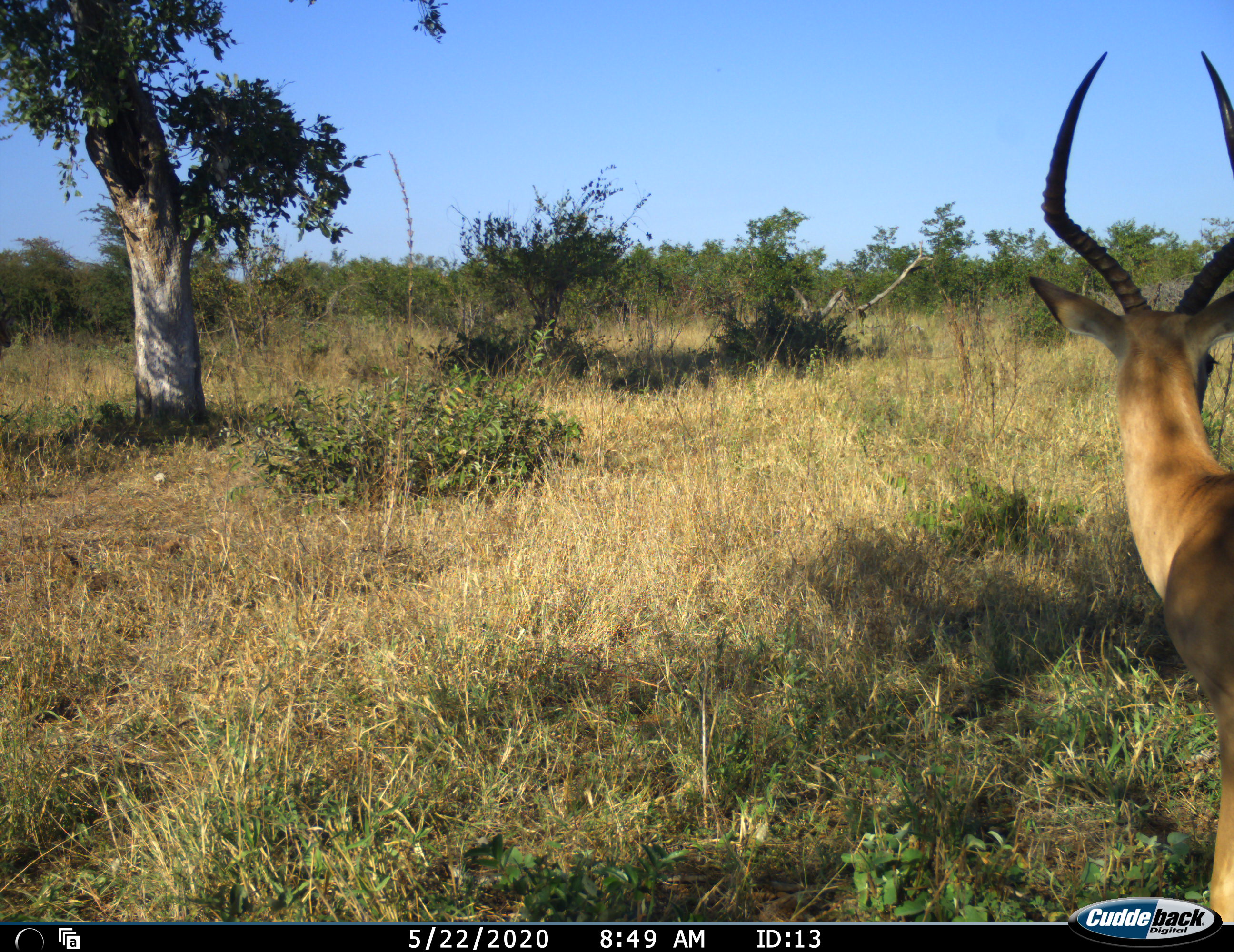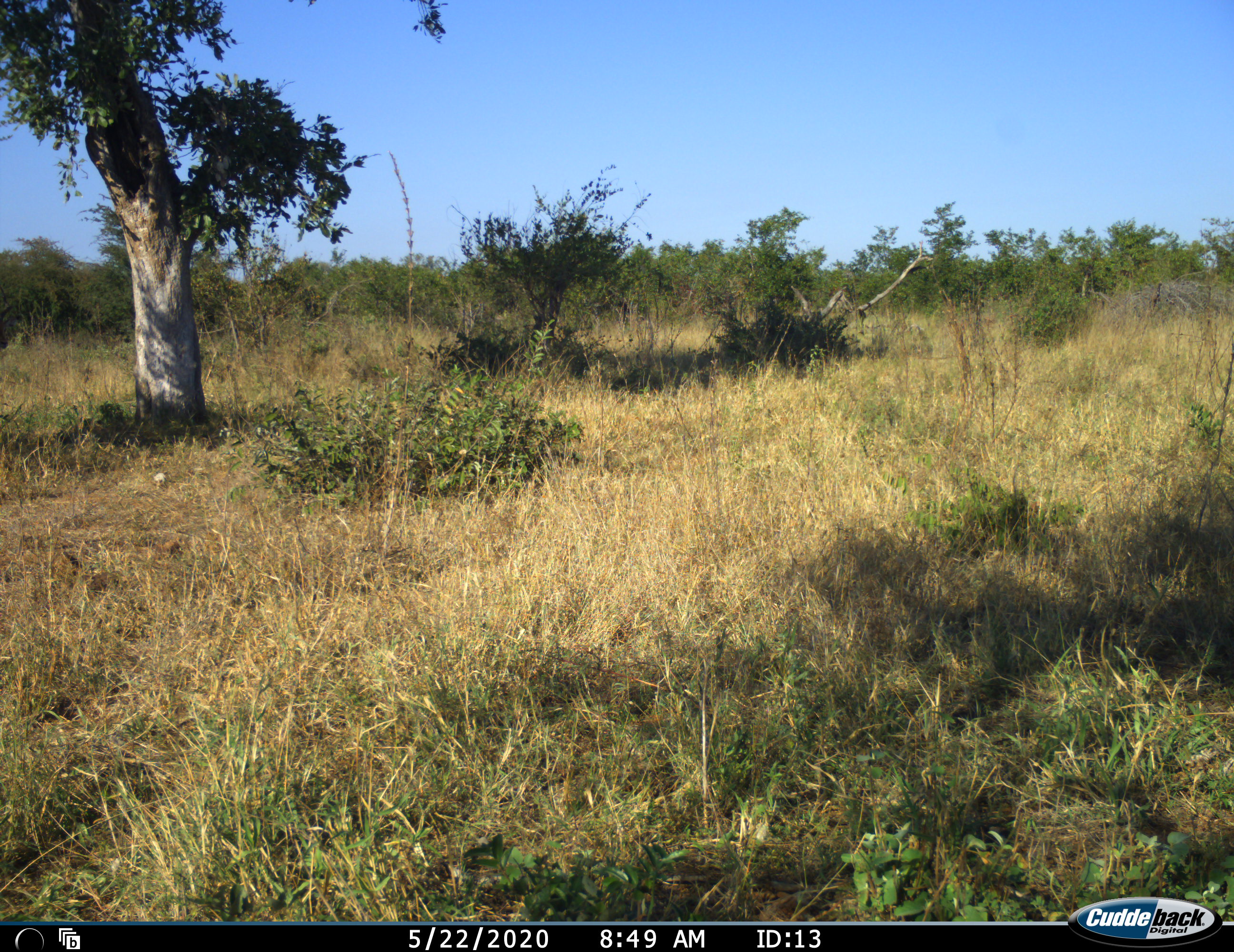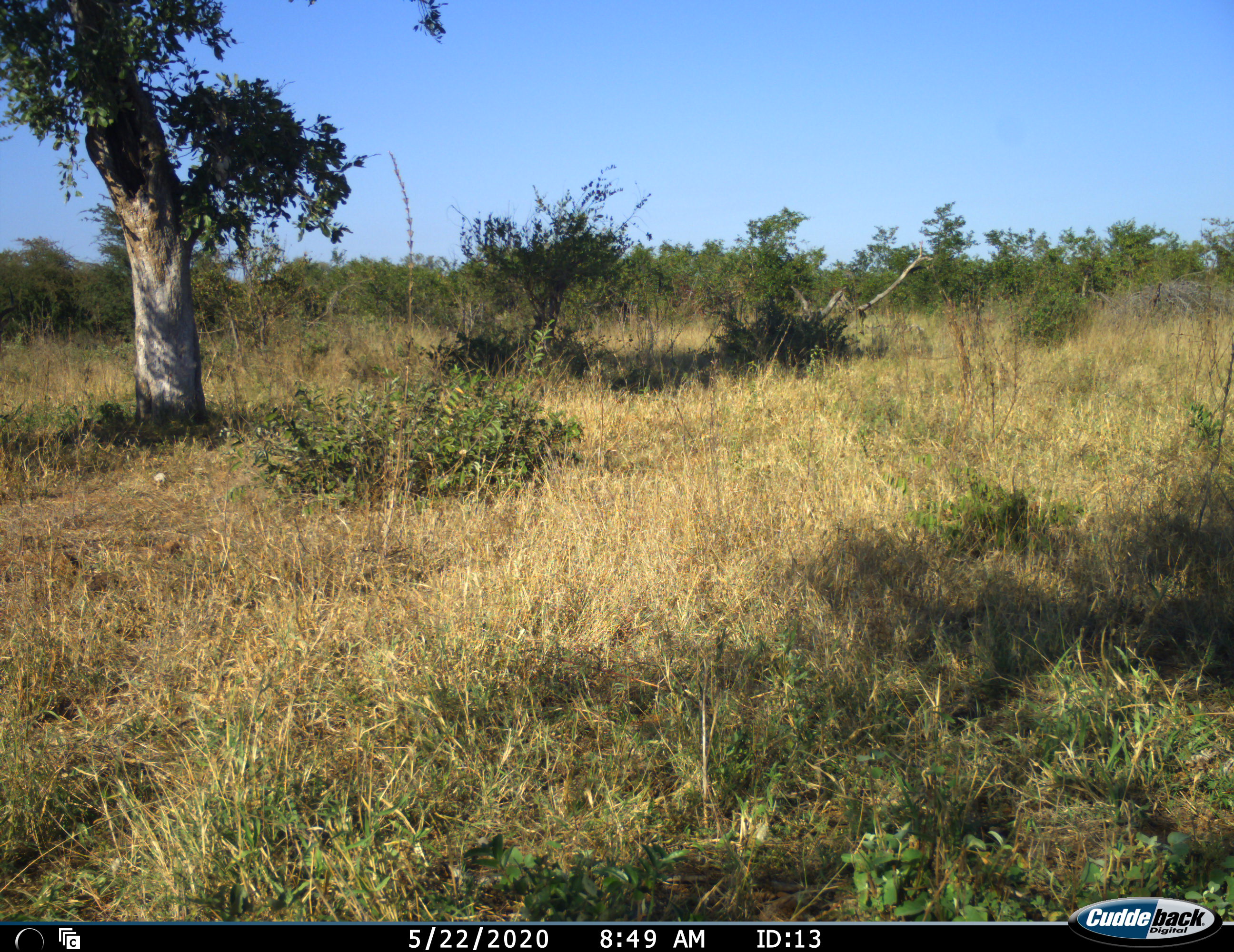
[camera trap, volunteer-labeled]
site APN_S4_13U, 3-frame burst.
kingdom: Animalia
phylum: Chordata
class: Mammalia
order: Artiodactyla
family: Bovidae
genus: Aepyceros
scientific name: Aepyceros melampus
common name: impala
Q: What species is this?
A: Impala (Aepyceros melampus).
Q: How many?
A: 1.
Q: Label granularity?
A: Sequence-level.